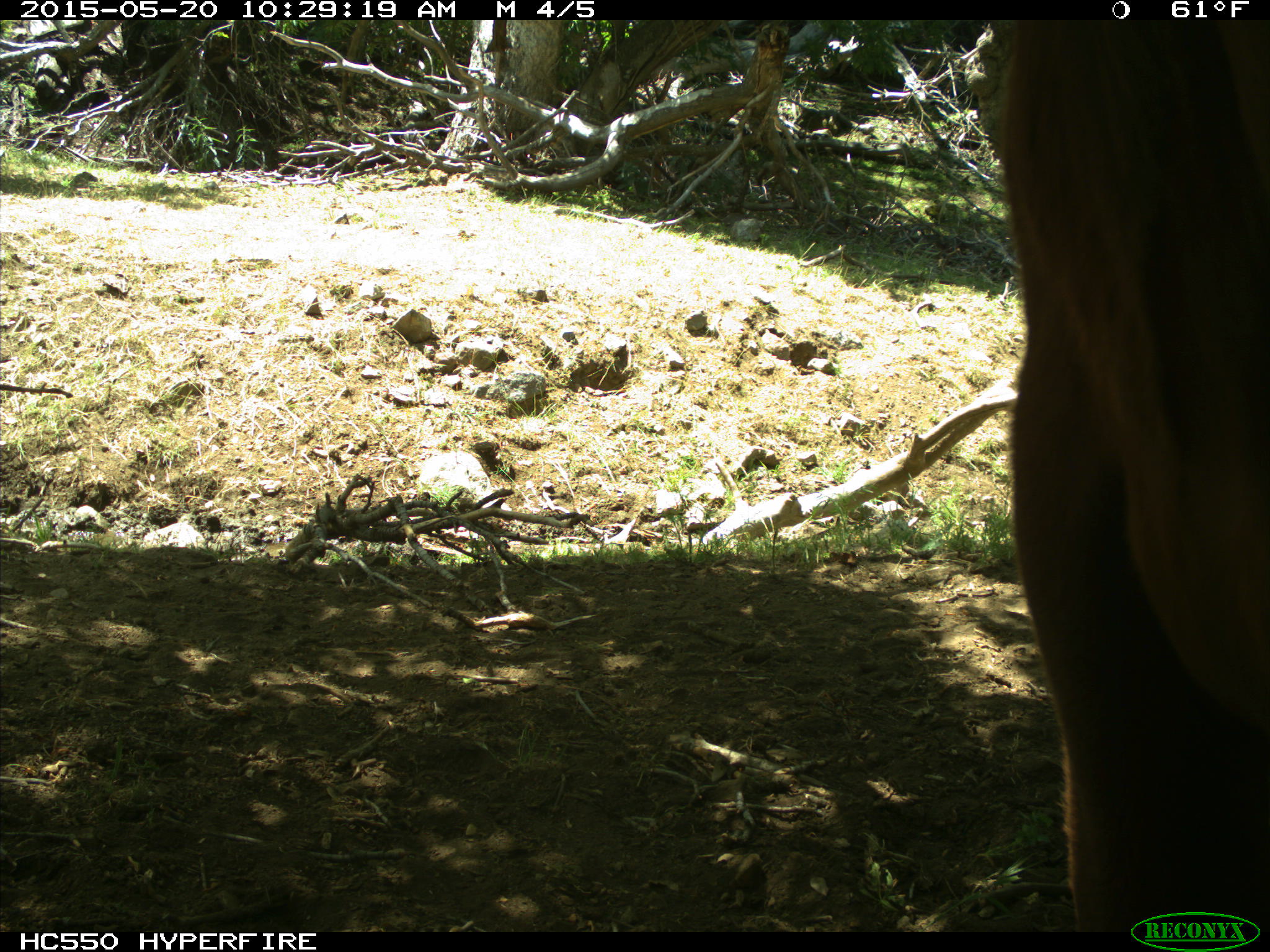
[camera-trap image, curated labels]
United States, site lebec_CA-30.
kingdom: Animalia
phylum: Chordata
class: Mammalia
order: Artiodactyla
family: Bovidae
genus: Bos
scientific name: Bos taurus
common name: domestic cow